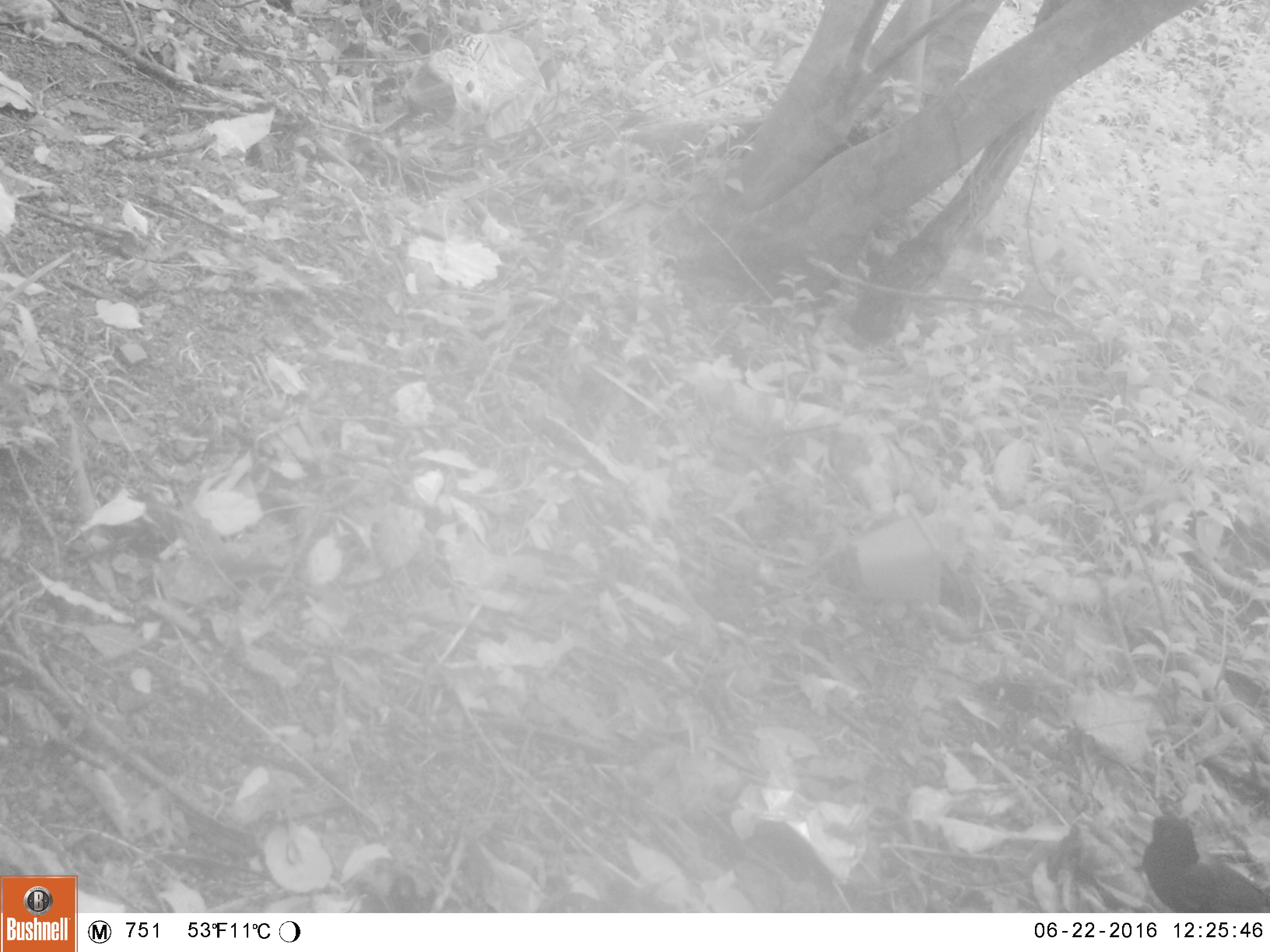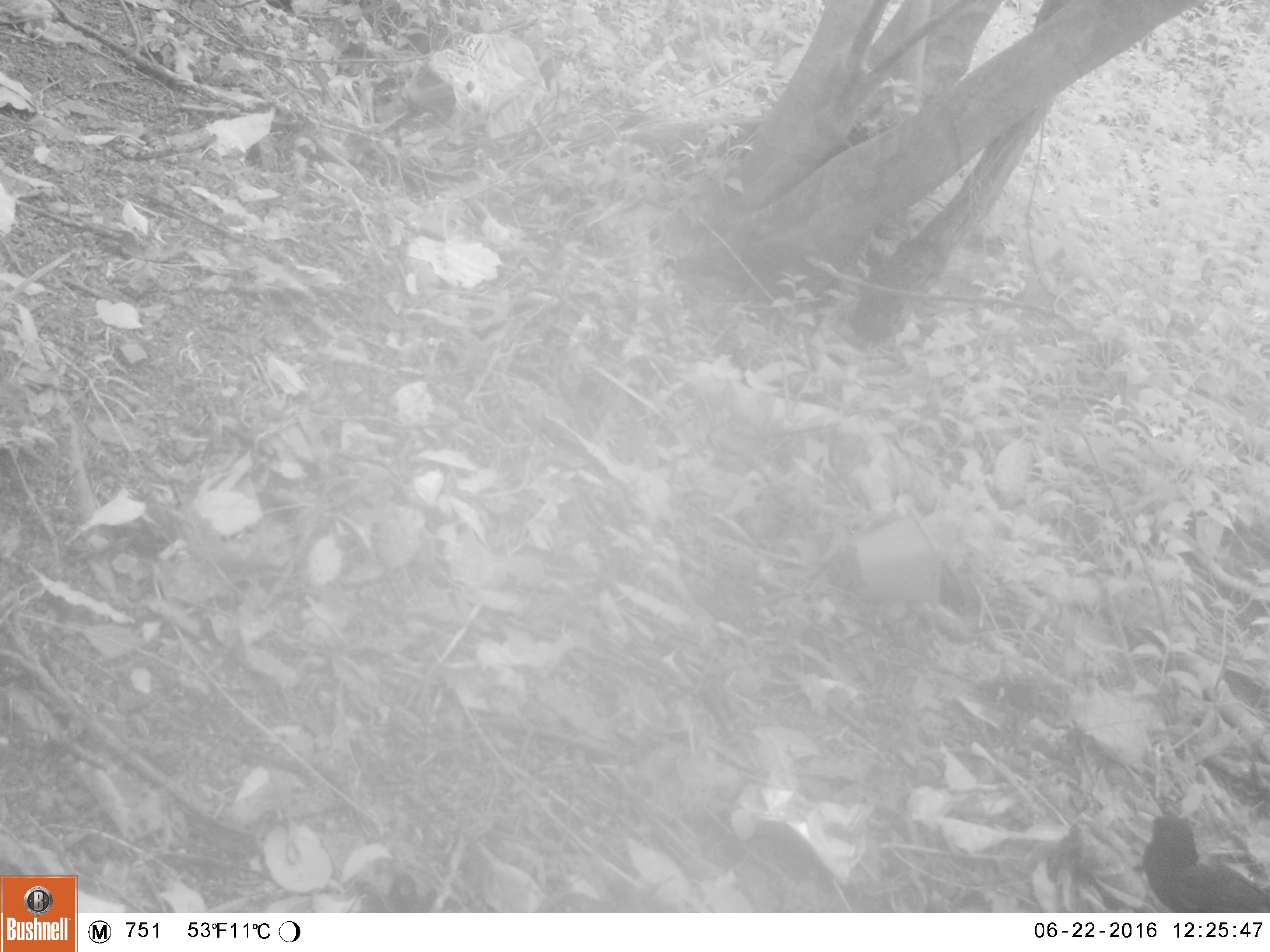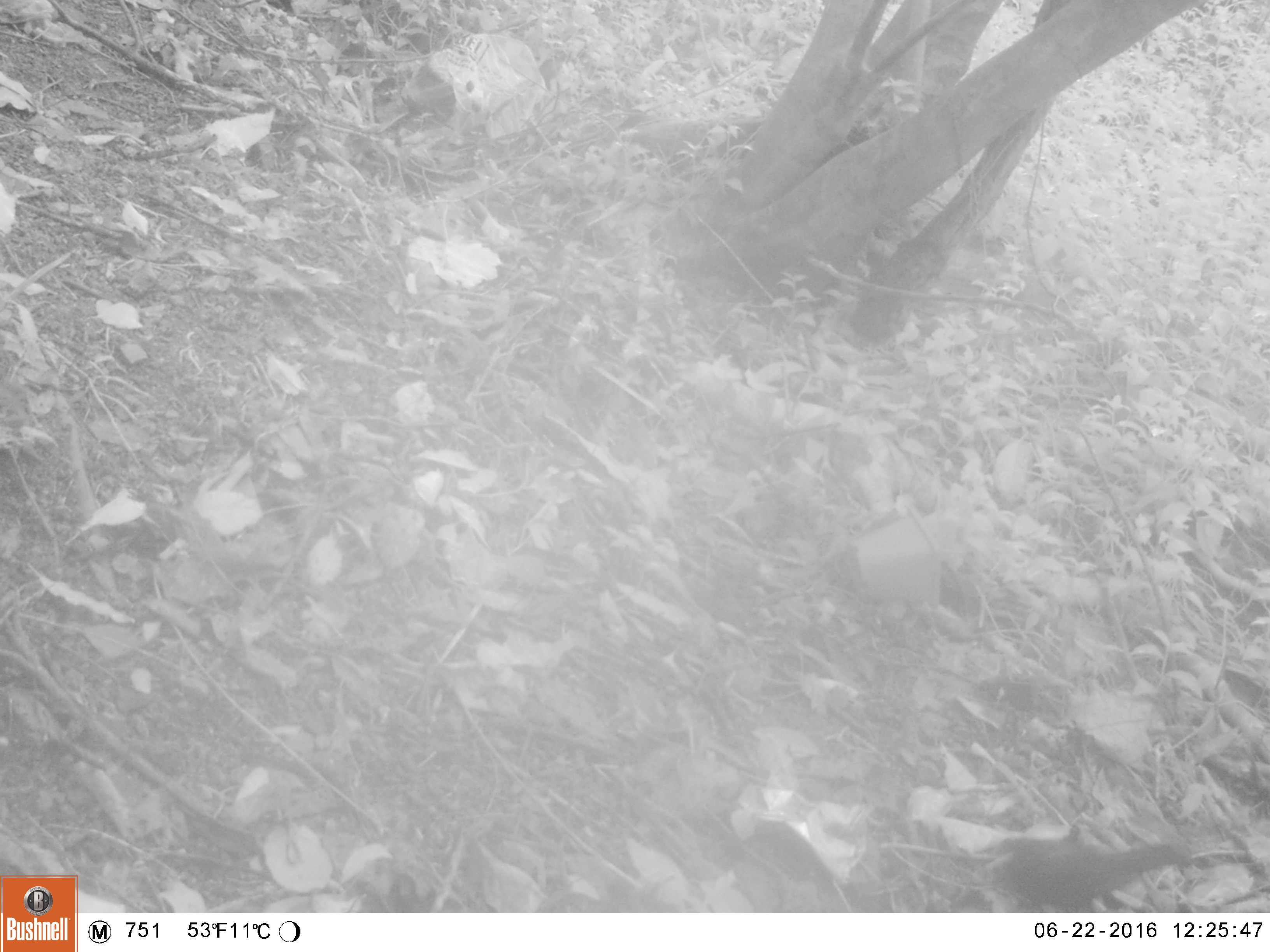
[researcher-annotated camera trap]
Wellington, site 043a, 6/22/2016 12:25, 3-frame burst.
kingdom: Animalia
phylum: Chordata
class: Aves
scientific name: Aves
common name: bird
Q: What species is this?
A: Bird (Aves).